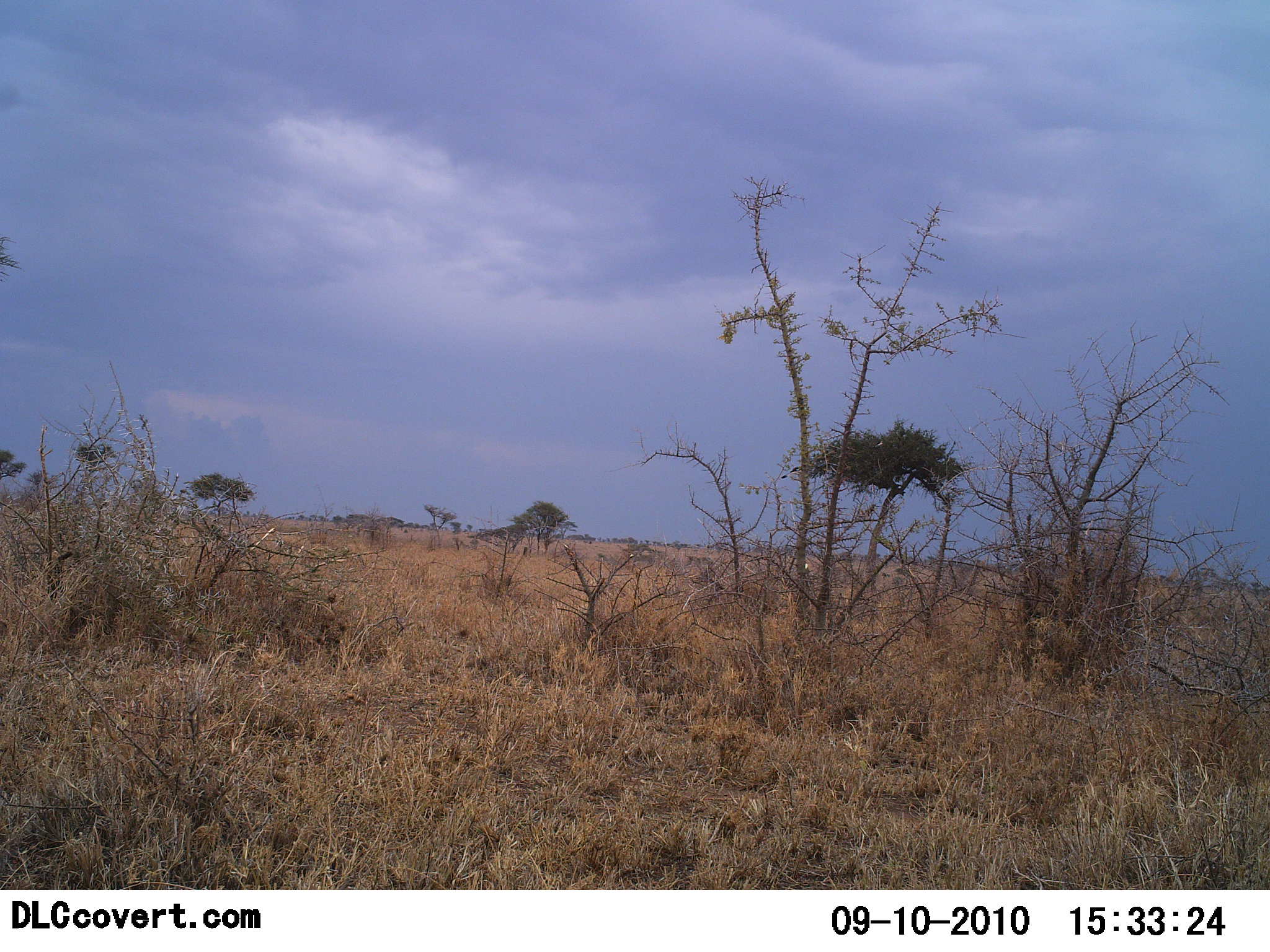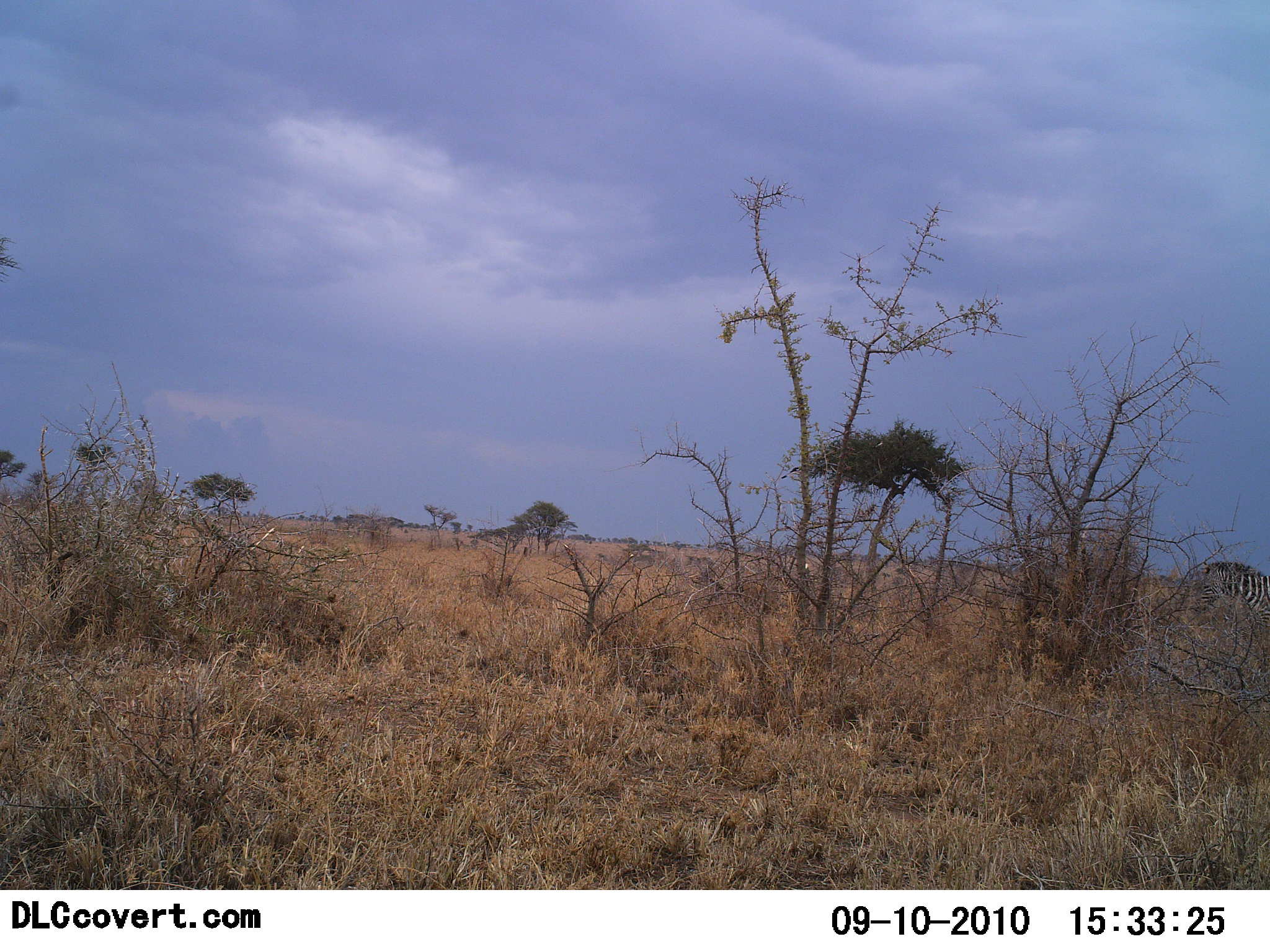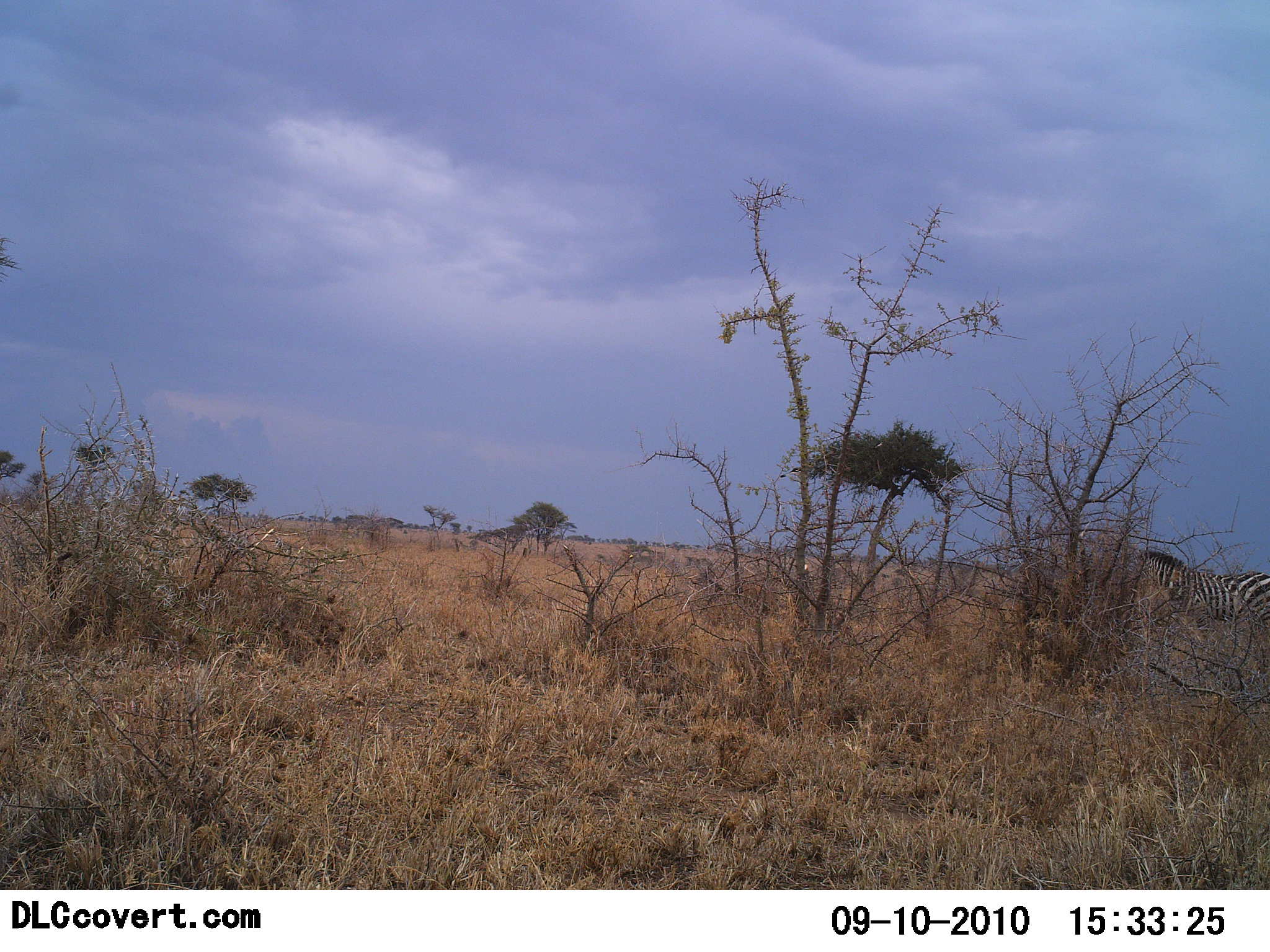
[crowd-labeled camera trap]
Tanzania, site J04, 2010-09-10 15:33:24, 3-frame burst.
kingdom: Animalia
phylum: Chordata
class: Mammalia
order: Perissodactyla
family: Equidae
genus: Equus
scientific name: Equus quagga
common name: plains zebra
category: zebra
Zebra (plains zebra) (Equus quagga), count 1. Behavior (volunteer vote fractions): standing 7%, resting 0%, moving 100%, interacting 0%. Young present (vote fraction): 0%. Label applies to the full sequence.